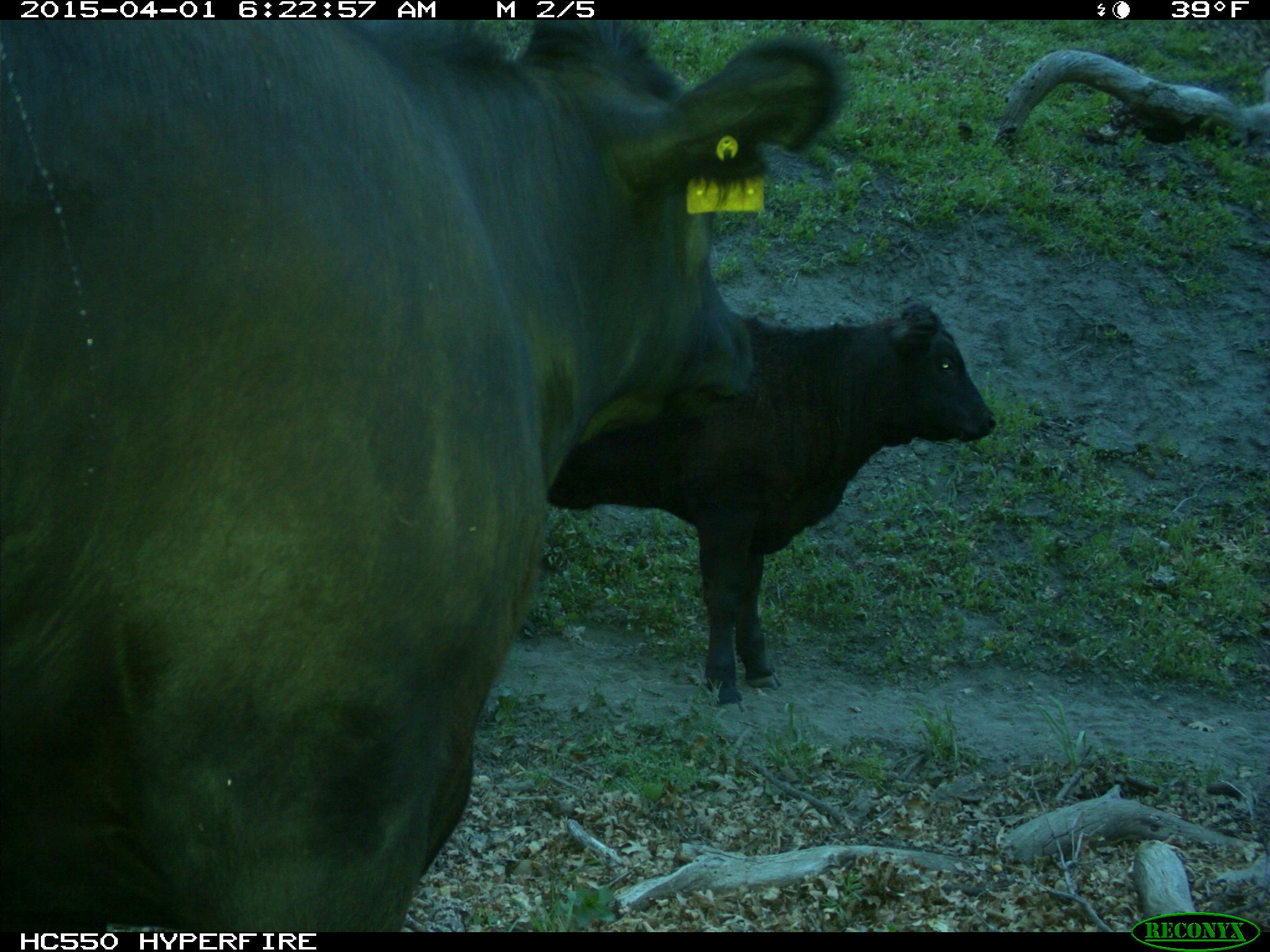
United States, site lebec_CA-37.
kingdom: Animalia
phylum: Chordata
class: Mammalia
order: Artiodactyla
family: Bovidae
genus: Bos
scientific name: Bos taurus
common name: domestic cow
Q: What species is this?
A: Bos taurus (domestic cow).